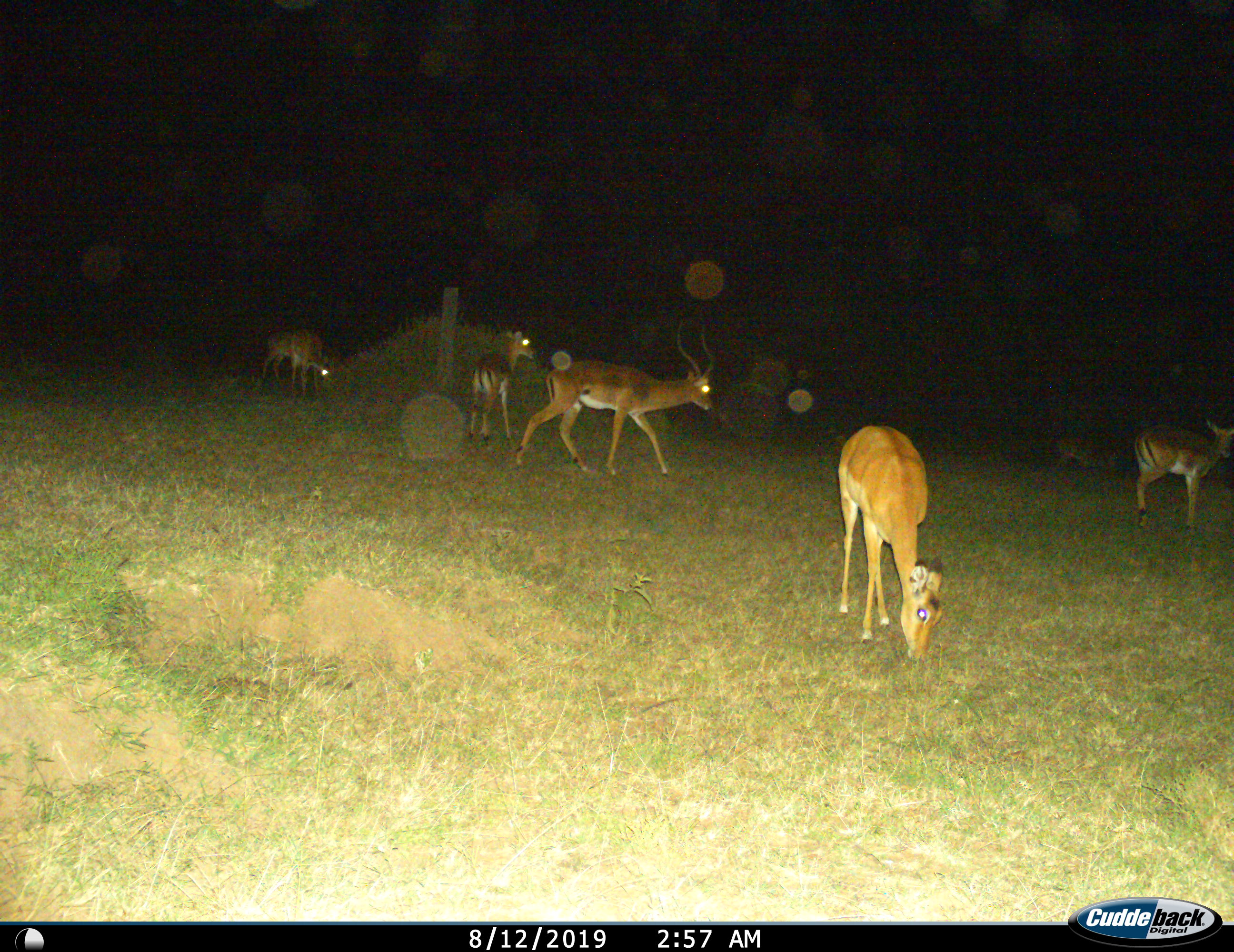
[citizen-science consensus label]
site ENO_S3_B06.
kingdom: Animalia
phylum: Chordata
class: Mammalia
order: Artiodactyla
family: Bovidae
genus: Aepyceros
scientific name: Aepyceros melampus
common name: impala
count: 6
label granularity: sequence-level